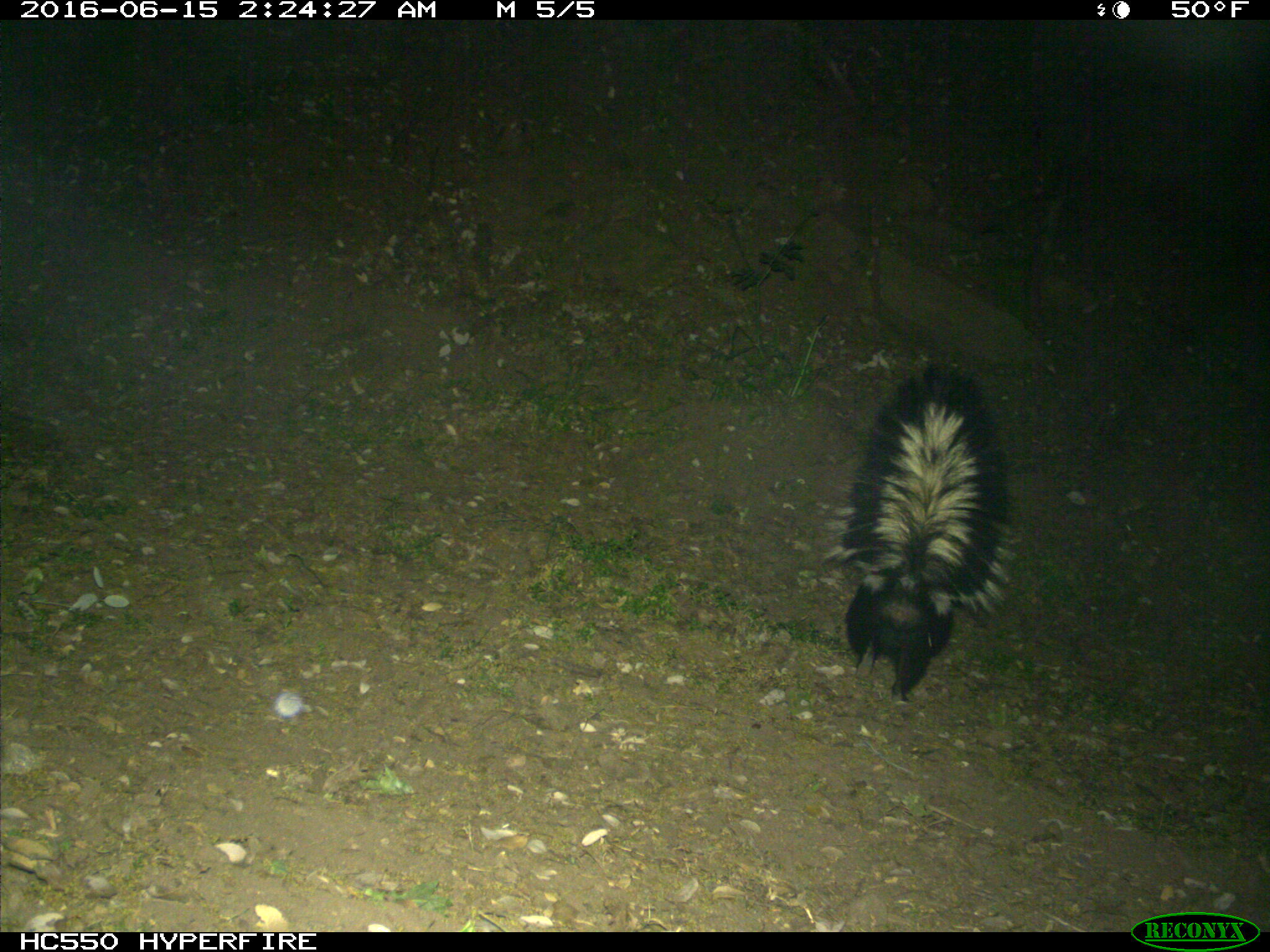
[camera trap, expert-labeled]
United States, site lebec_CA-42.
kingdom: Animalia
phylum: Chordata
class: Mammalia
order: Carnivora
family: Mephitidae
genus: Mephitis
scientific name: Mephitis mephitis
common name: striped skunk